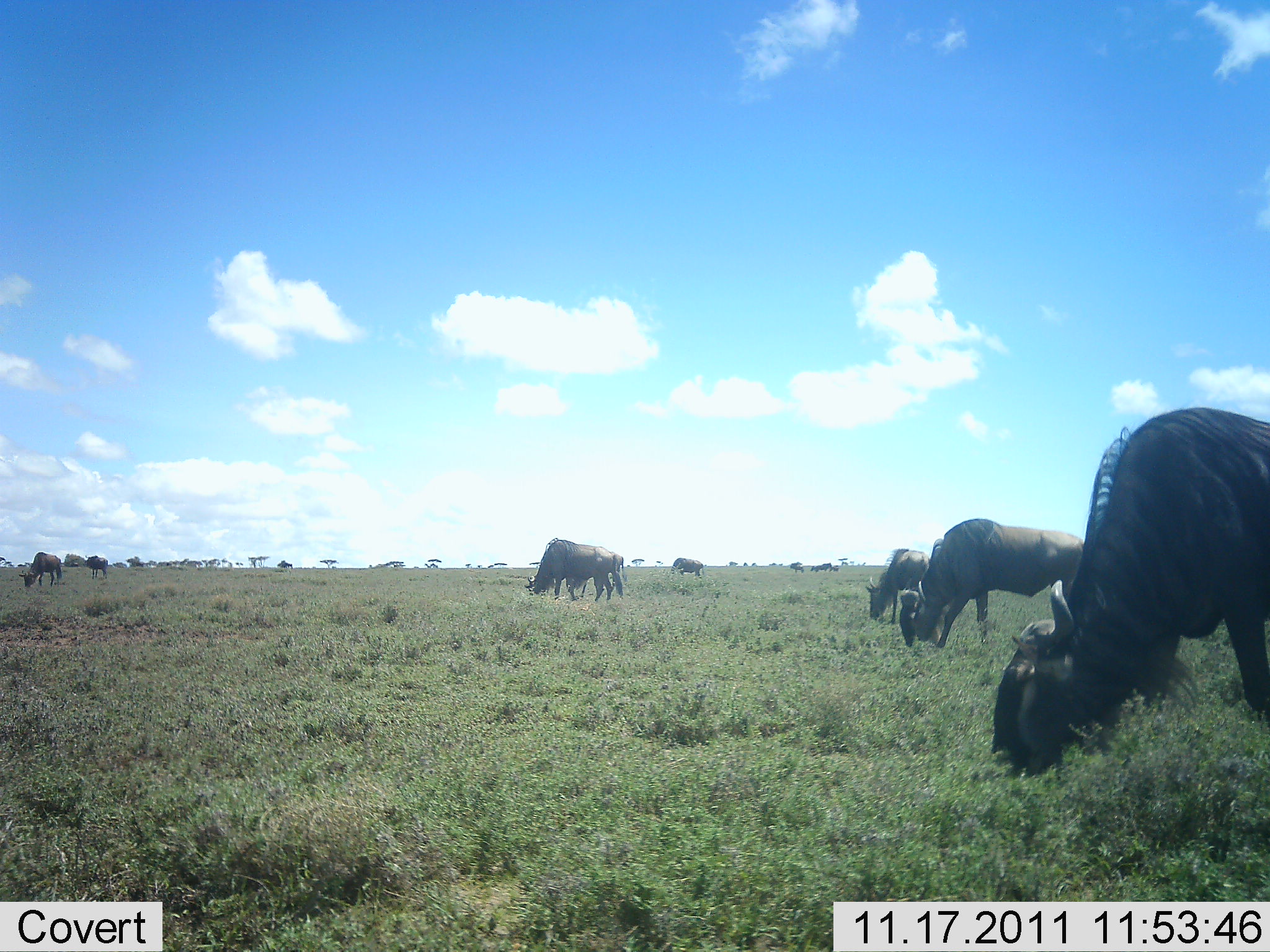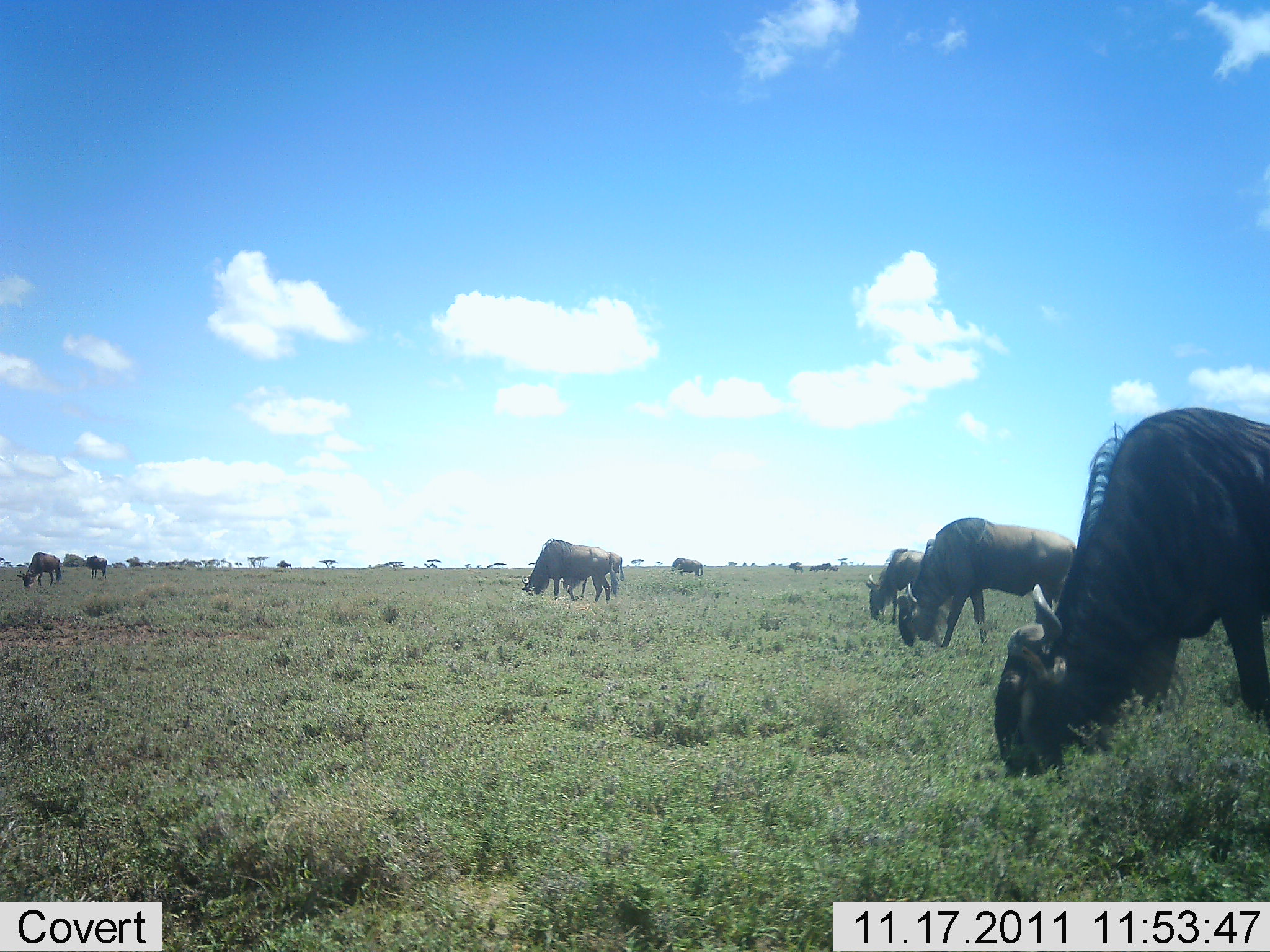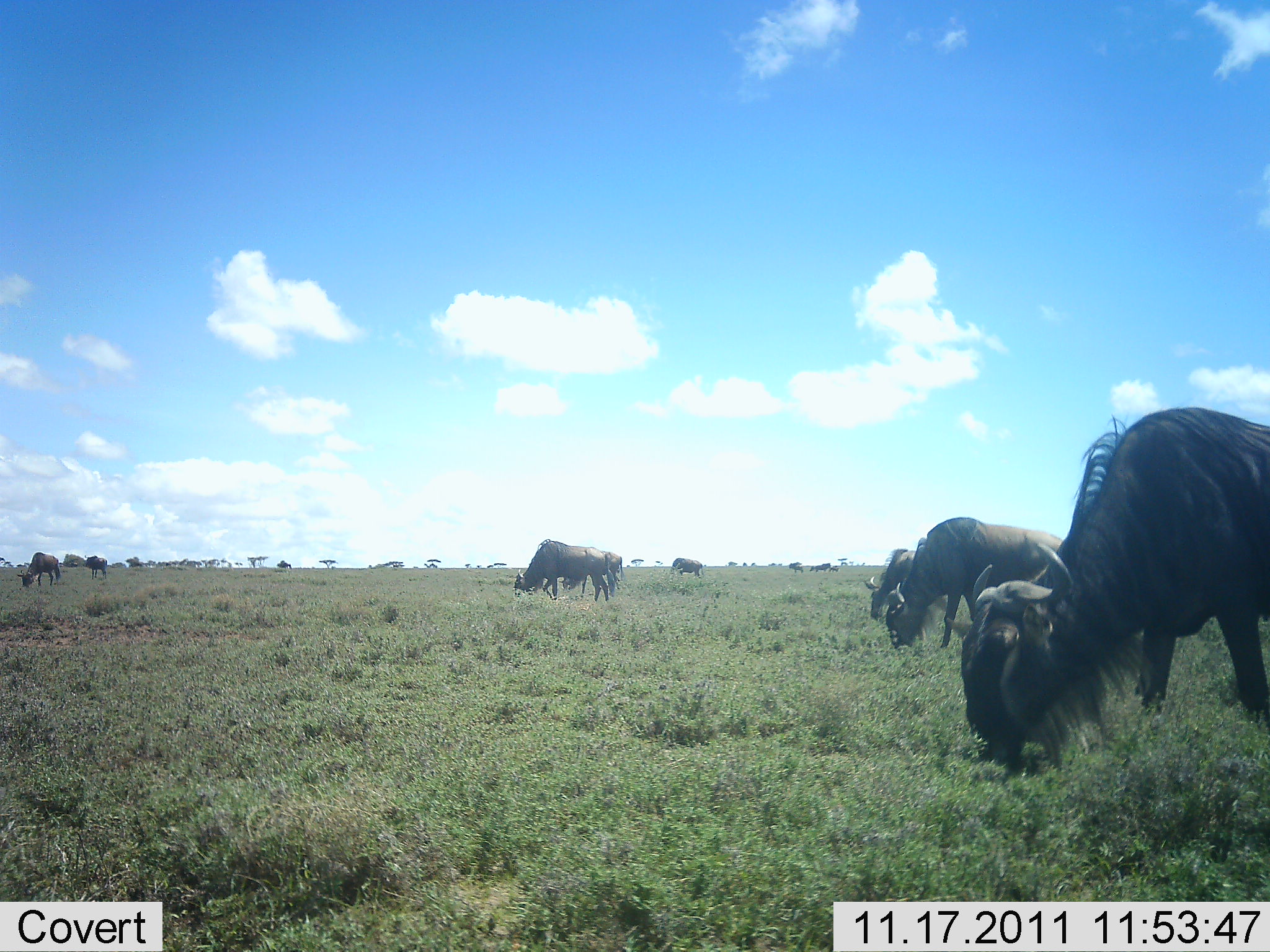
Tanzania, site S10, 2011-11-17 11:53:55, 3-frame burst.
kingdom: Animalia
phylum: Chordata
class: Mammalia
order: Artiodactyla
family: Bovidae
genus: Connochaetes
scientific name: Connochaetes taurinus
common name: blue wildebeest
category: wildebeest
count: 8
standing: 40%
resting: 0%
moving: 0%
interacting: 0%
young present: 0%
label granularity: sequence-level